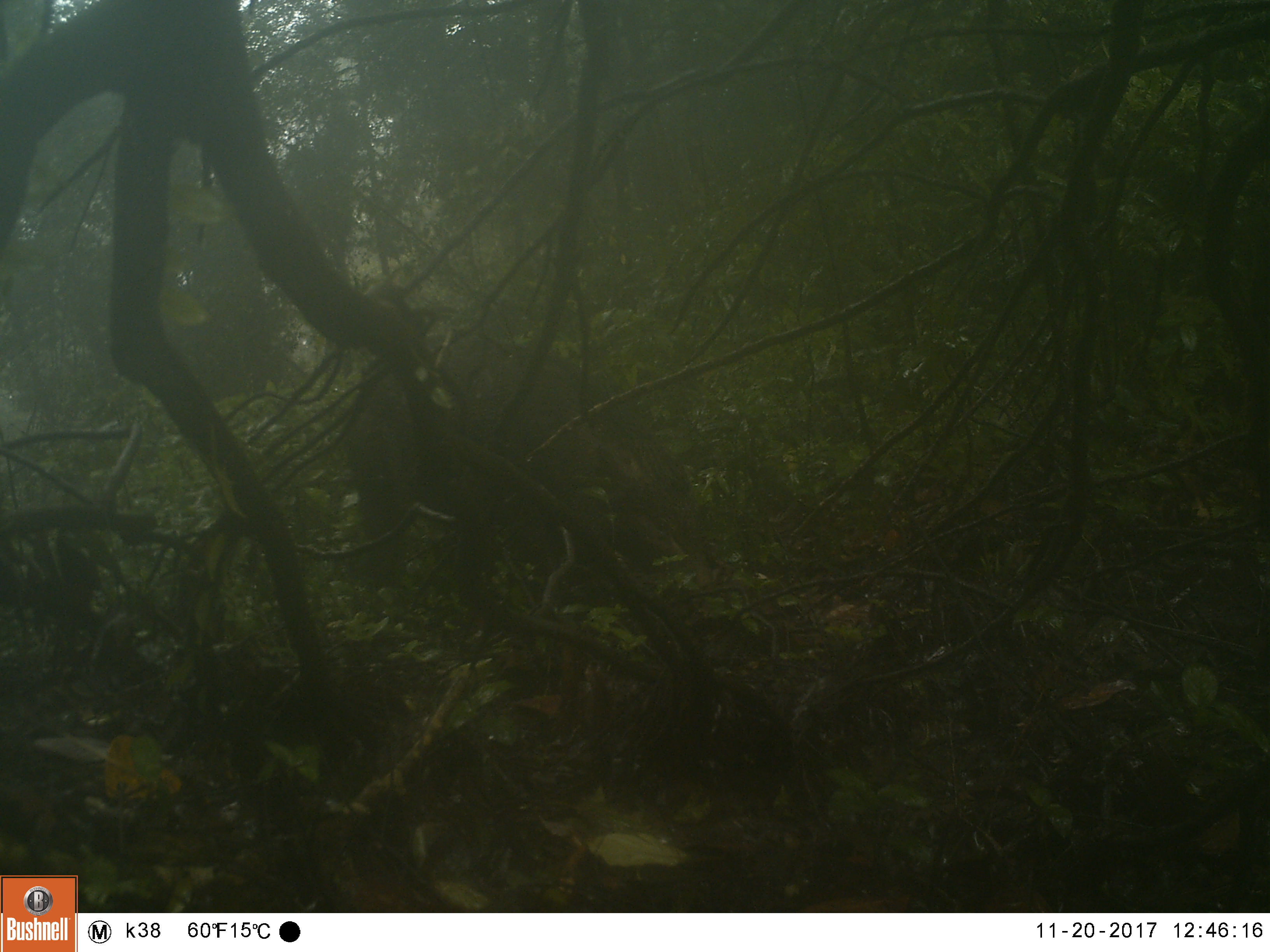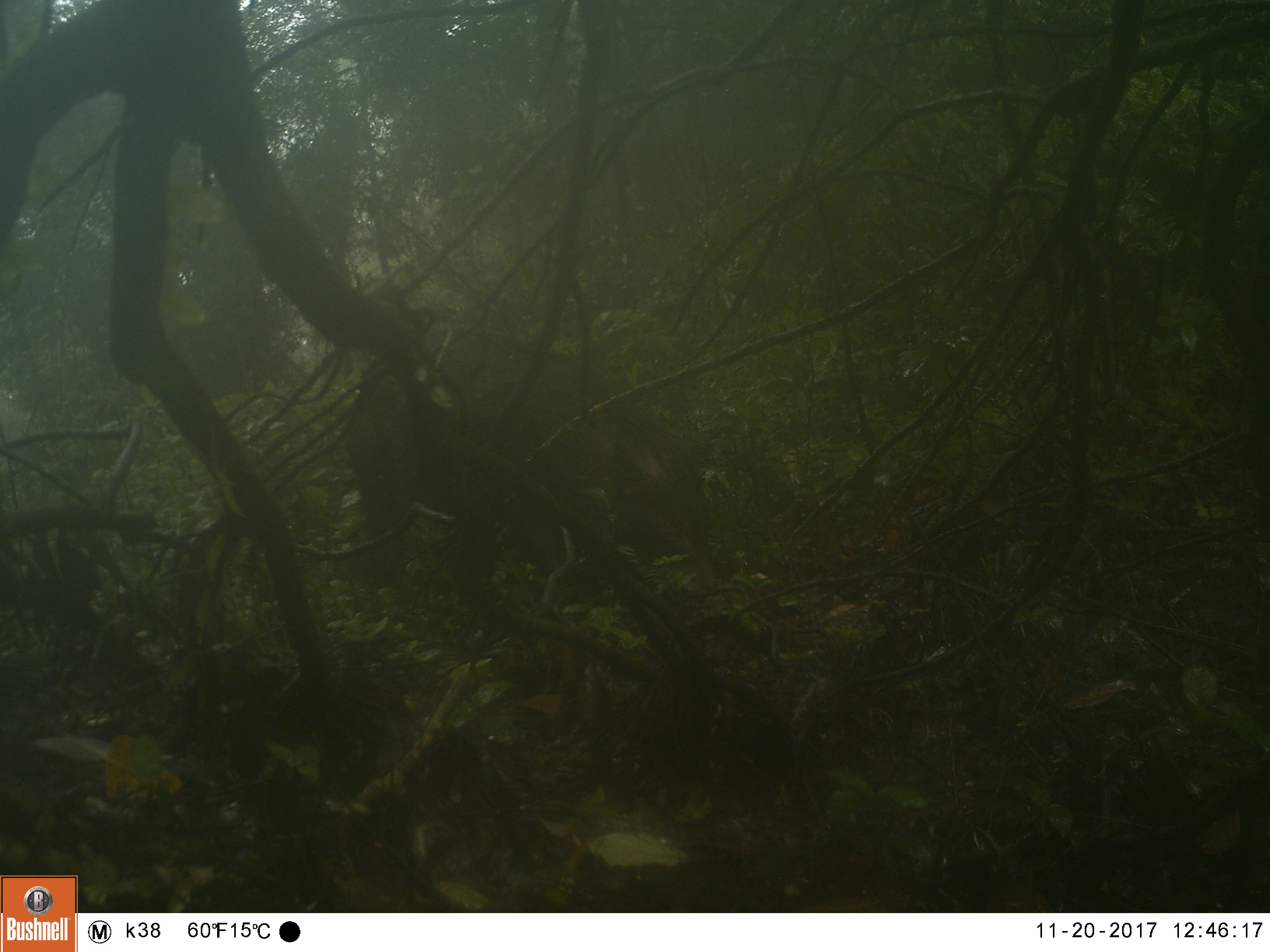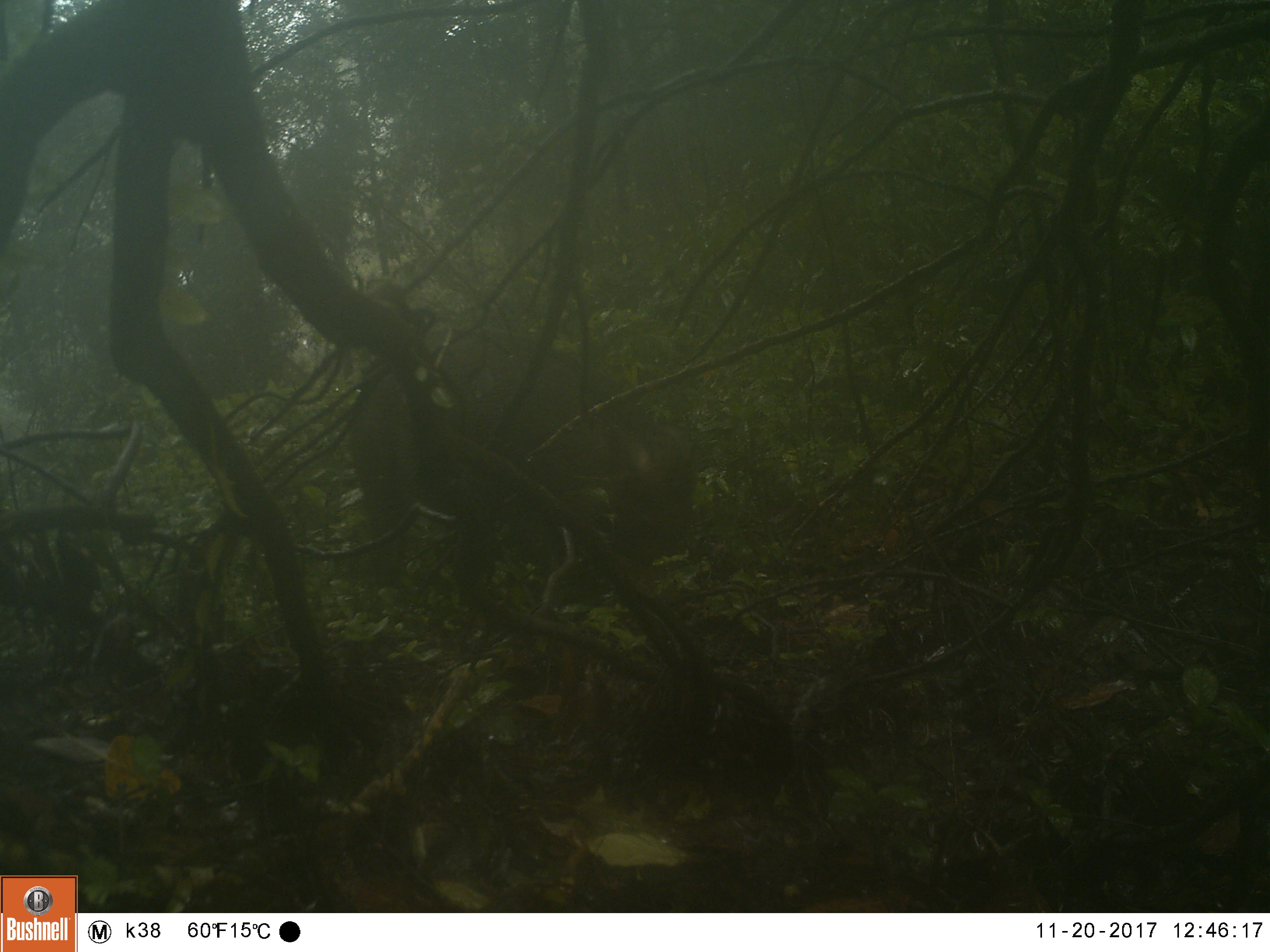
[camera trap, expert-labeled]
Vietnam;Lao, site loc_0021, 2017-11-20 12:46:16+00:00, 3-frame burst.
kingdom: Animalia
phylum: Chordata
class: Mammalia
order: Artiodactyla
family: Suidae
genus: Sus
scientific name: Sus scrofa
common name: eurasian wild pig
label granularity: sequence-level